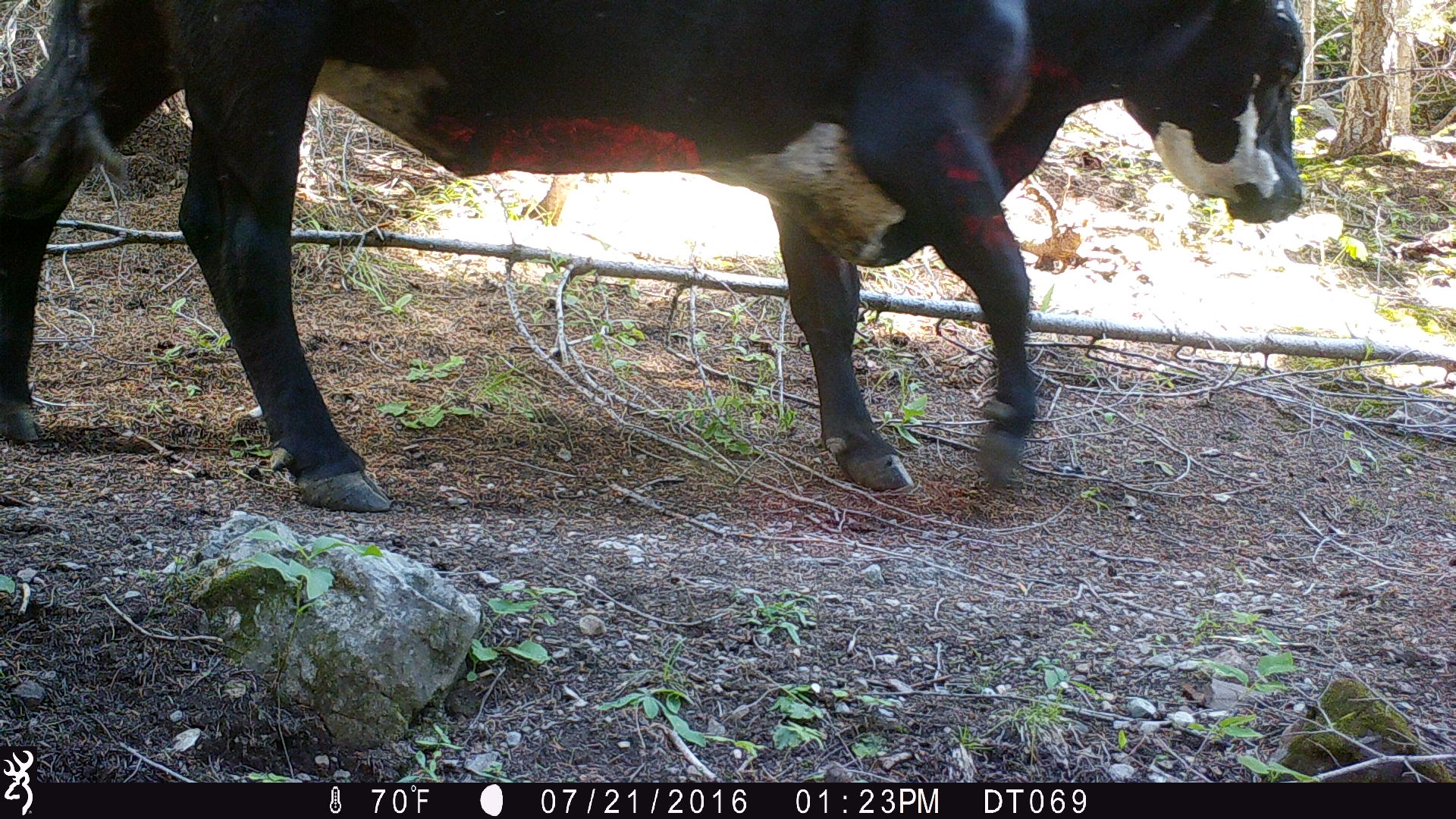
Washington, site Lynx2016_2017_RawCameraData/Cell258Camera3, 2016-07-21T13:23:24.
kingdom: Animalia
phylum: Chordata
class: Mammalia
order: Artiodactyla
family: Bovidae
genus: Bos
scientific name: Bos taurus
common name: domestic cattle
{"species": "domestic cattle (Bos taurus)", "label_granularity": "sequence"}